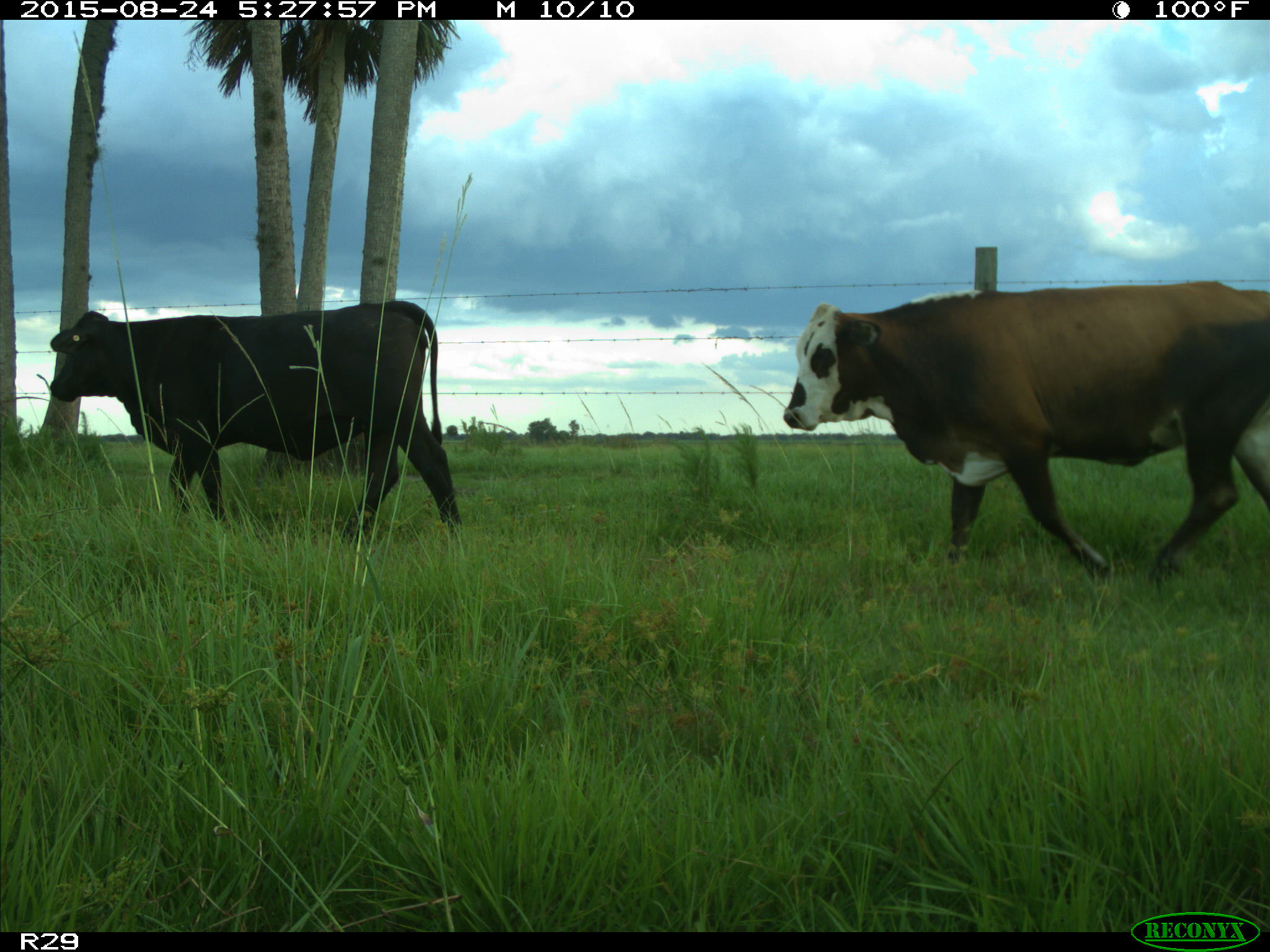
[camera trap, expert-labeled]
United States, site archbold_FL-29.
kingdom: Animalia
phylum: Chordata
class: Mammalia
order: Artiodactyla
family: Bovidae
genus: Bos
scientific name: Bos taurus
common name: domestic cow